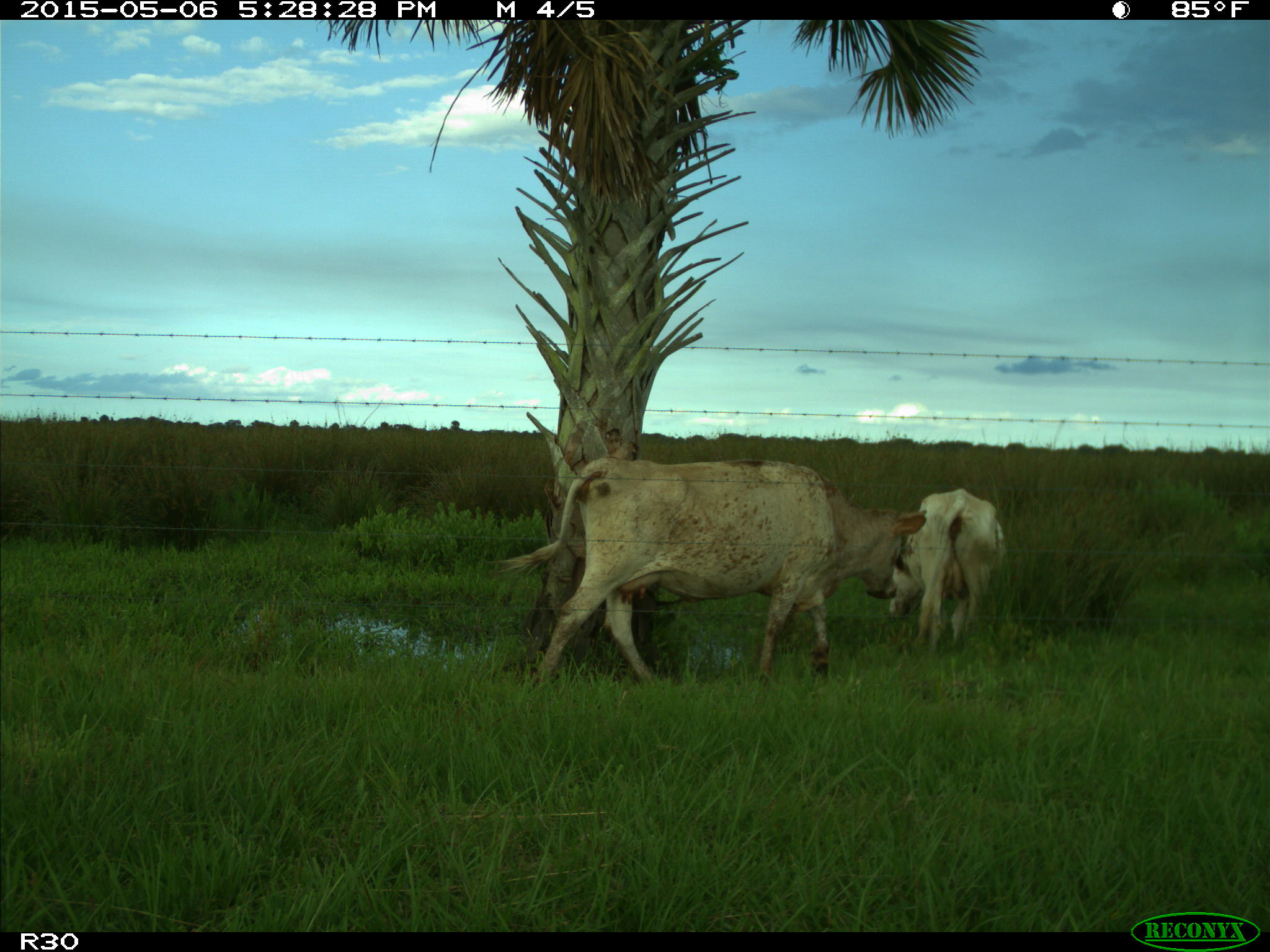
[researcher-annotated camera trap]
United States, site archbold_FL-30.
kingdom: Animalia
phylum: Chordata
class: Mammalia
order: Artiodactyla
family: Bovidae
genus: Bos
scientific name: Bos taurus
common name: domestic cow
Bos taurus (domestic cow).